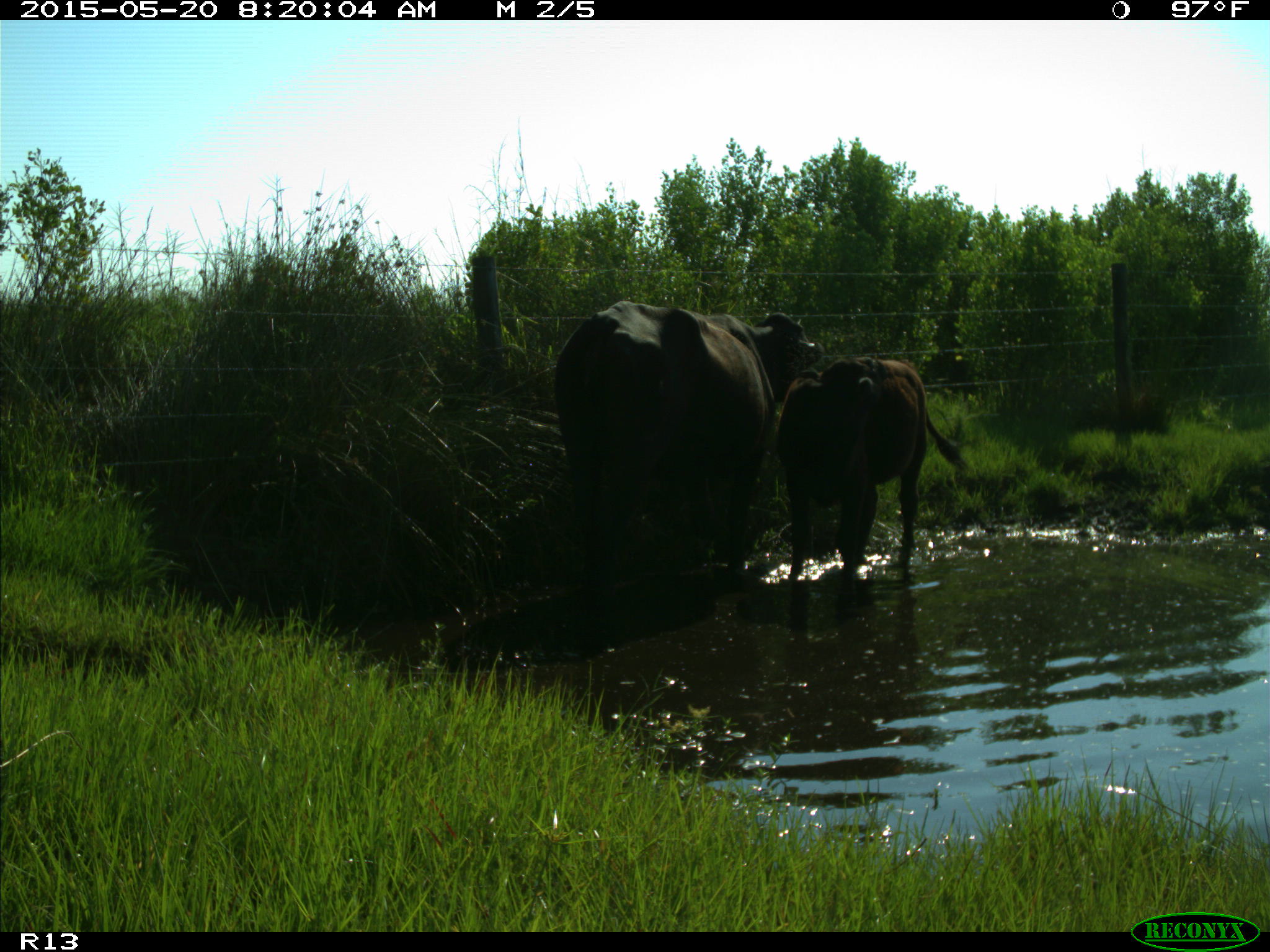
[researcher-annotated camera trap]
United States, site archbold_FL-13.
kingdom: Animalia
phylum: Chordata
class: Mammalia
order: Artiodactyla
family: Bovidae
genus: Bos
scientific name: Bos taurus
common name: domestic cow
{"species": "Bos taurus (domestic cow)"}